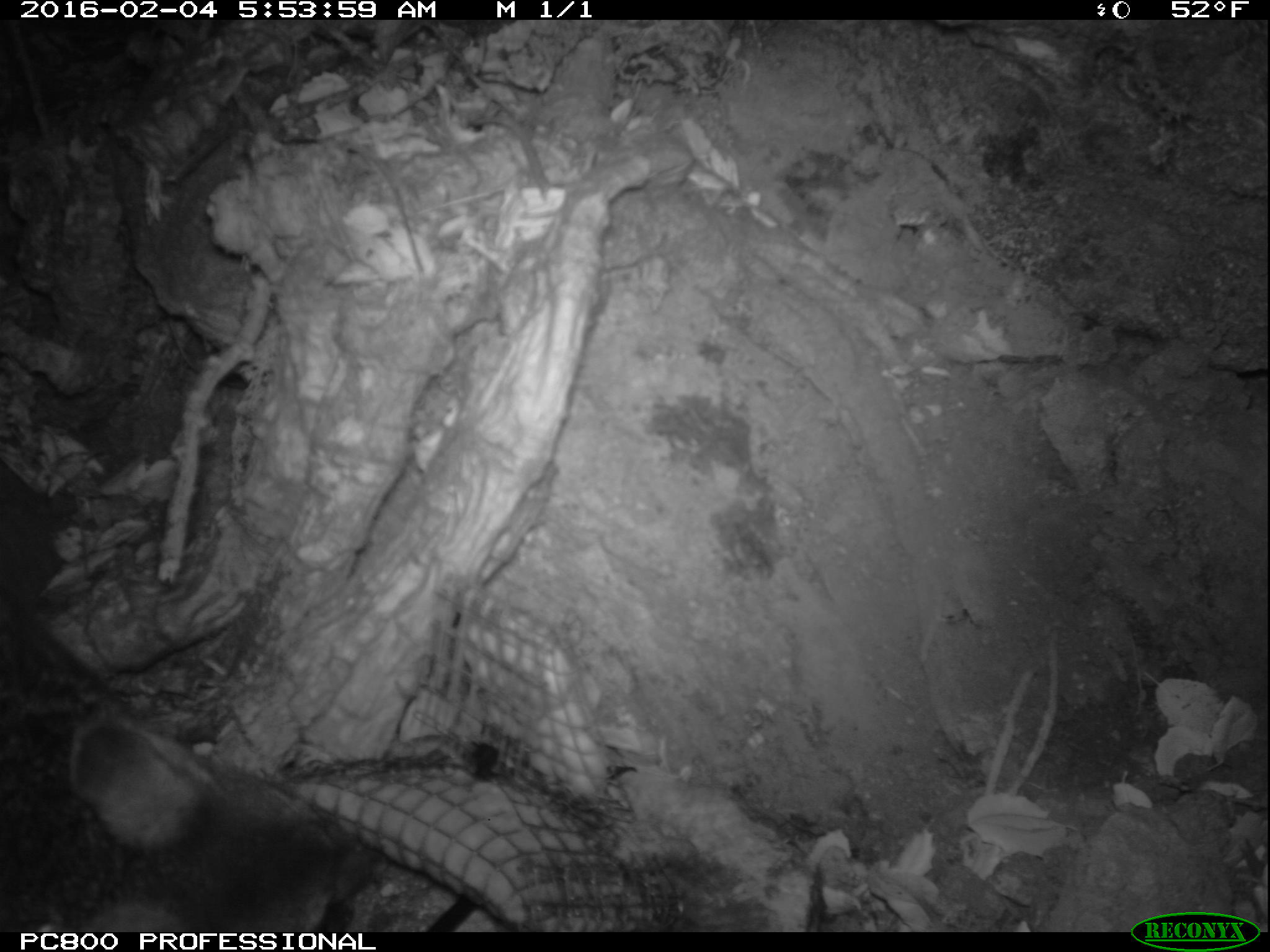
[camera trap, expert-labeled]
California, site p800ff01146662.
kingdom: Animalia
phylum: Chordata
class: Mammalia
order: Carnivora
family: Canidae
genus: Urocyon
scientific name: Urocyon littoralis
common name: island fox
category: fox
Fox (island fox) (Urocyon littoralis).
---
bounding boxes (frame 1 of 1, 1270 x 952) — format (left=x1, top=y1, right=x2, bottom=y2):
fox: (left=0, top=599, right=384, bottom=932)